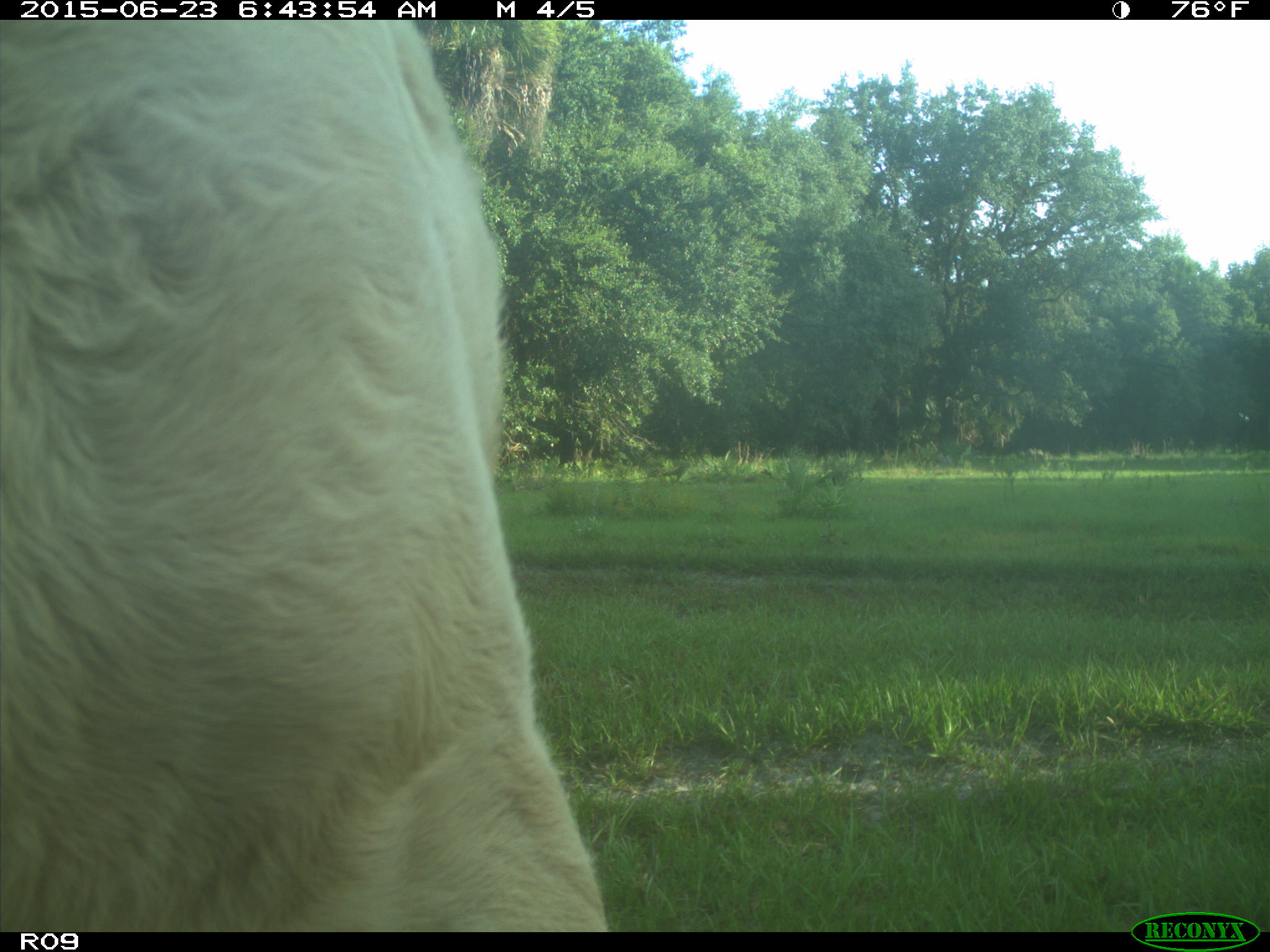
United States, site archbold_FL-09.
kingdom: Animalia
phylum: Chordata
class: Mammalia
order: Artiodactyla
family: Bovidae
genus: Bos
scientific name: Bos taurus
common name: domestic cow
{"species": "Bos taurus (domestic cow)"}